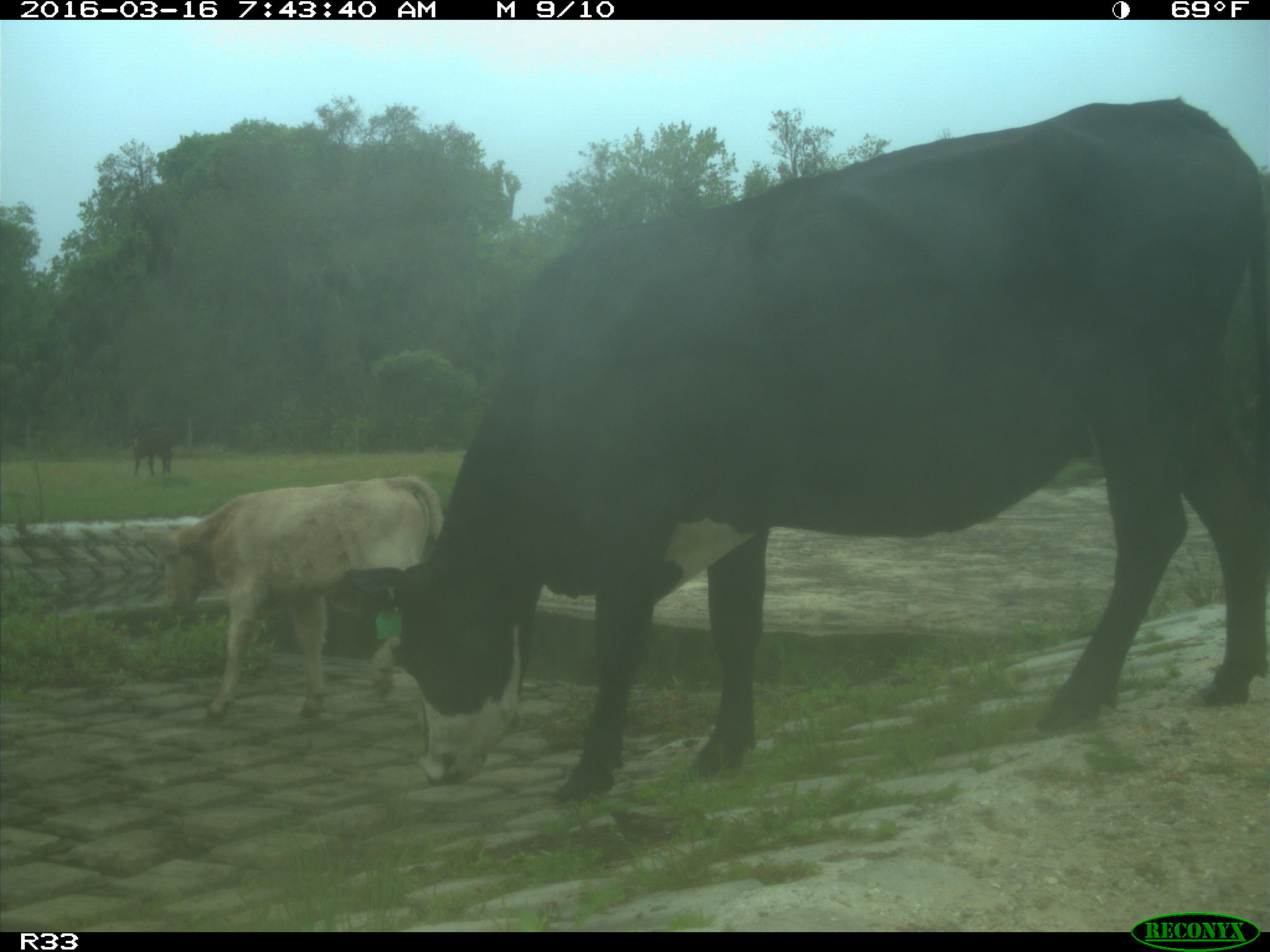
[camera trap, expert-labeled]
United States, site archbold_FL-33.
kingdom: Animalia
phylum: Chordata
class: Mammalia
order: Artiodactyla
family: Bovidae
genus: Bos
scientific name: Bos taurus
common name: domestic cow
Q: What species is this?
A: Bos taurus (domestic cow).